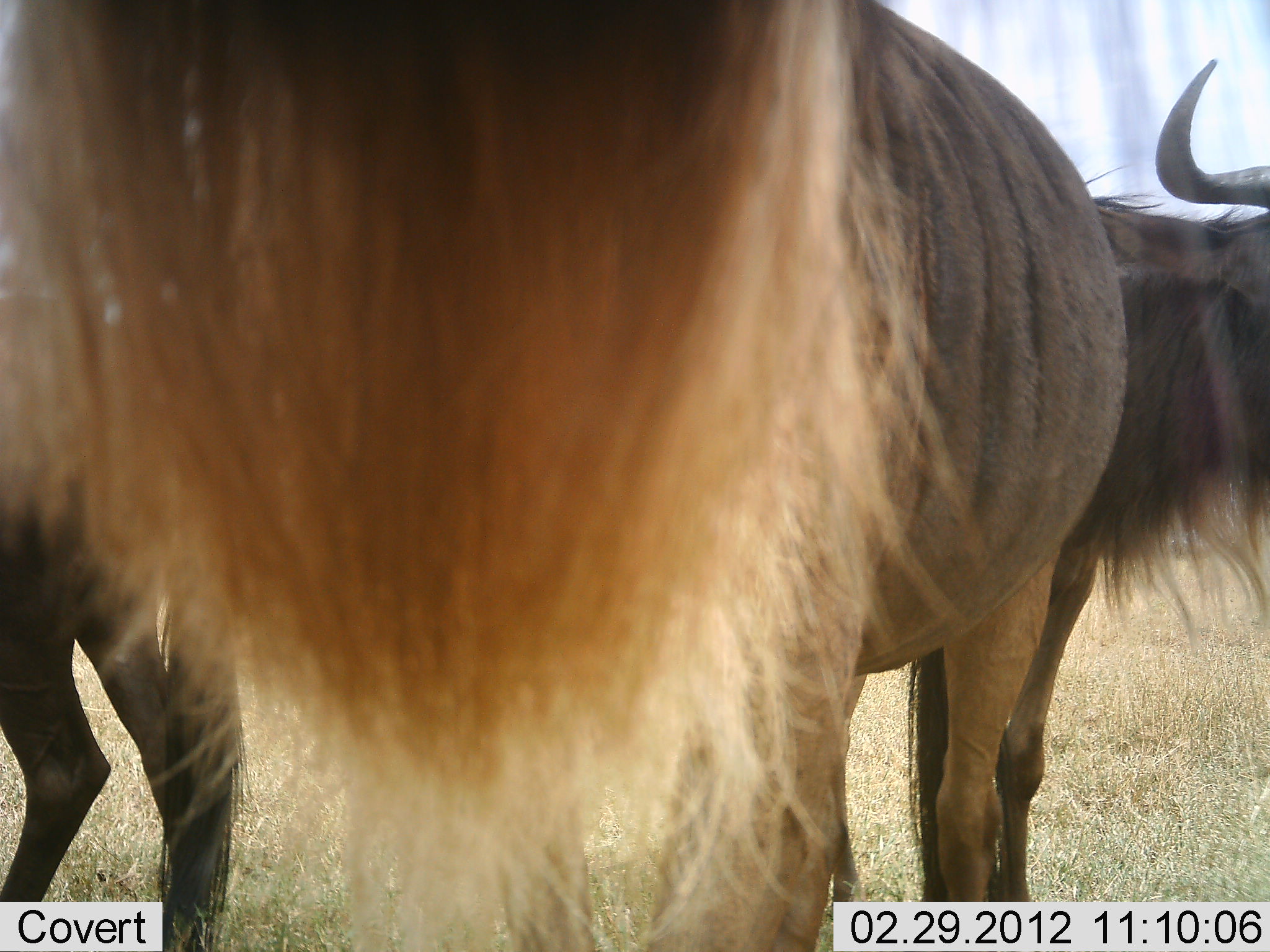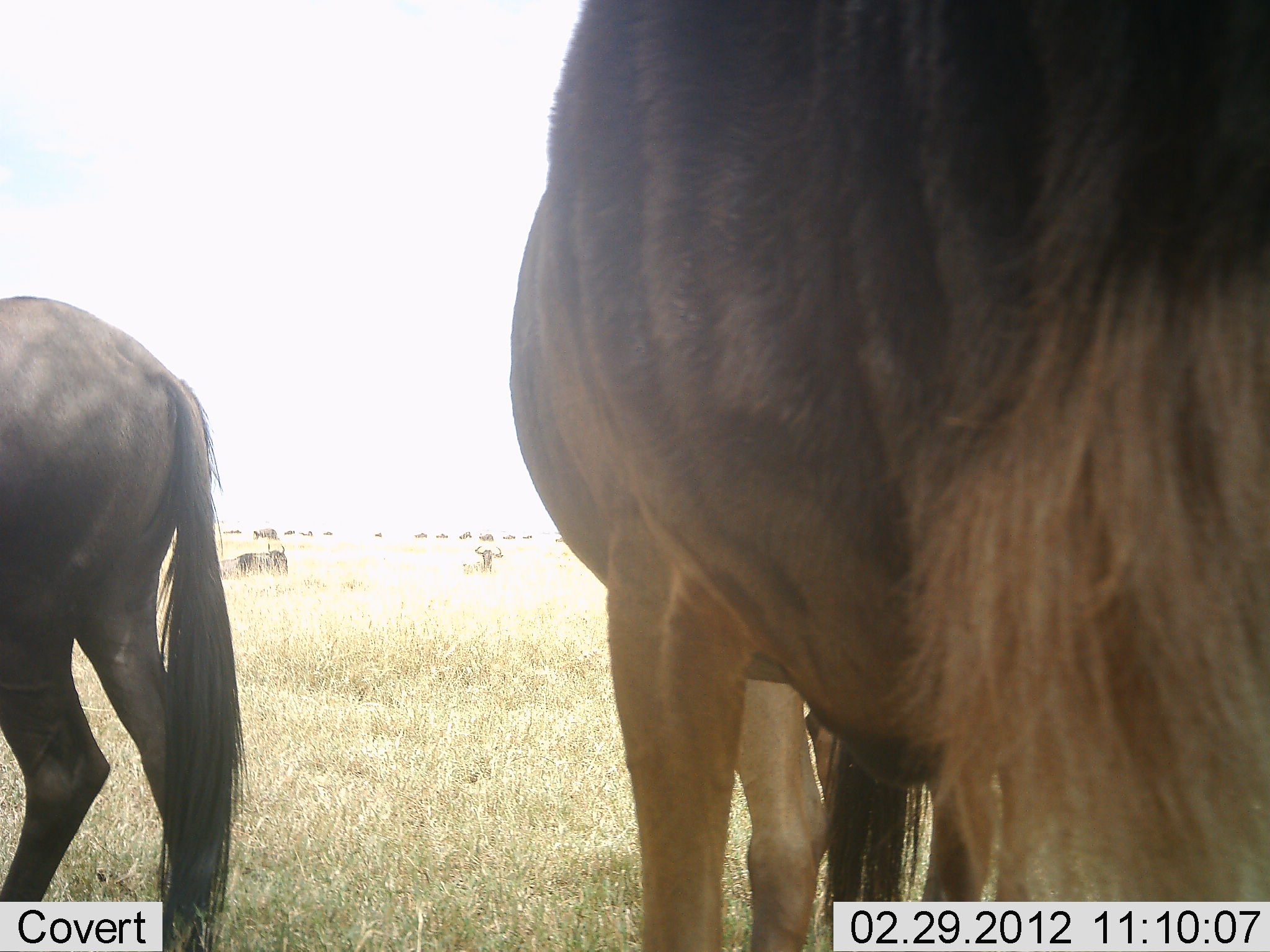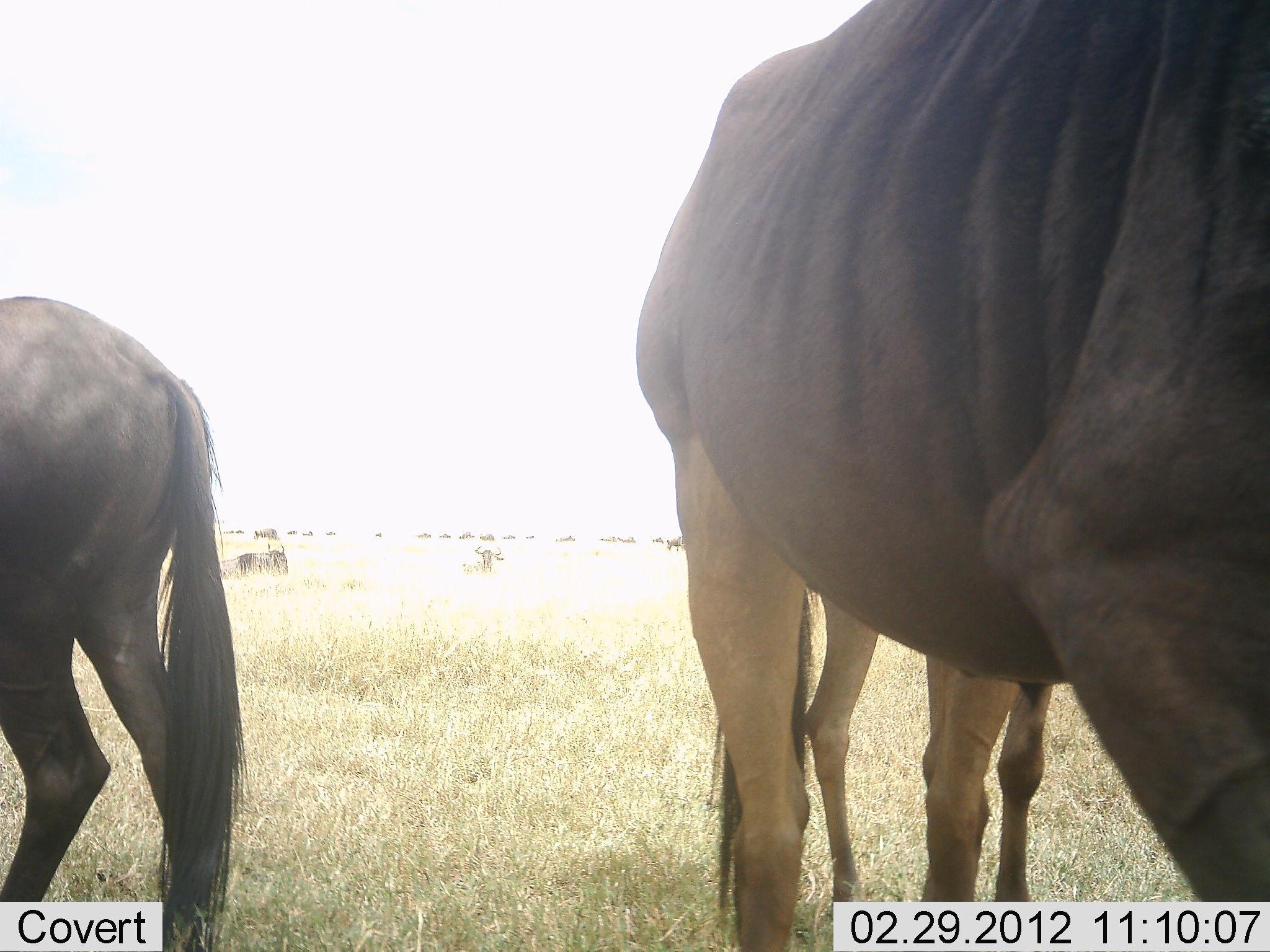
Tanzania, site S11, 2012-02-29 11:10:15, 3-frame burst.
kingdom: Animalia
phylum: Chordata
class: Mammalia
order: Artiodactyla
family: Bovidae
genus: Connochaetes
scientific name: Connochaetes taurinus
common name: blue wildebeest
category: wildebeest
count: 10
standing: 87%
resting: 73%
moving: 40%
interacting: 0%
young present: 13%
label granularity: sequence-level